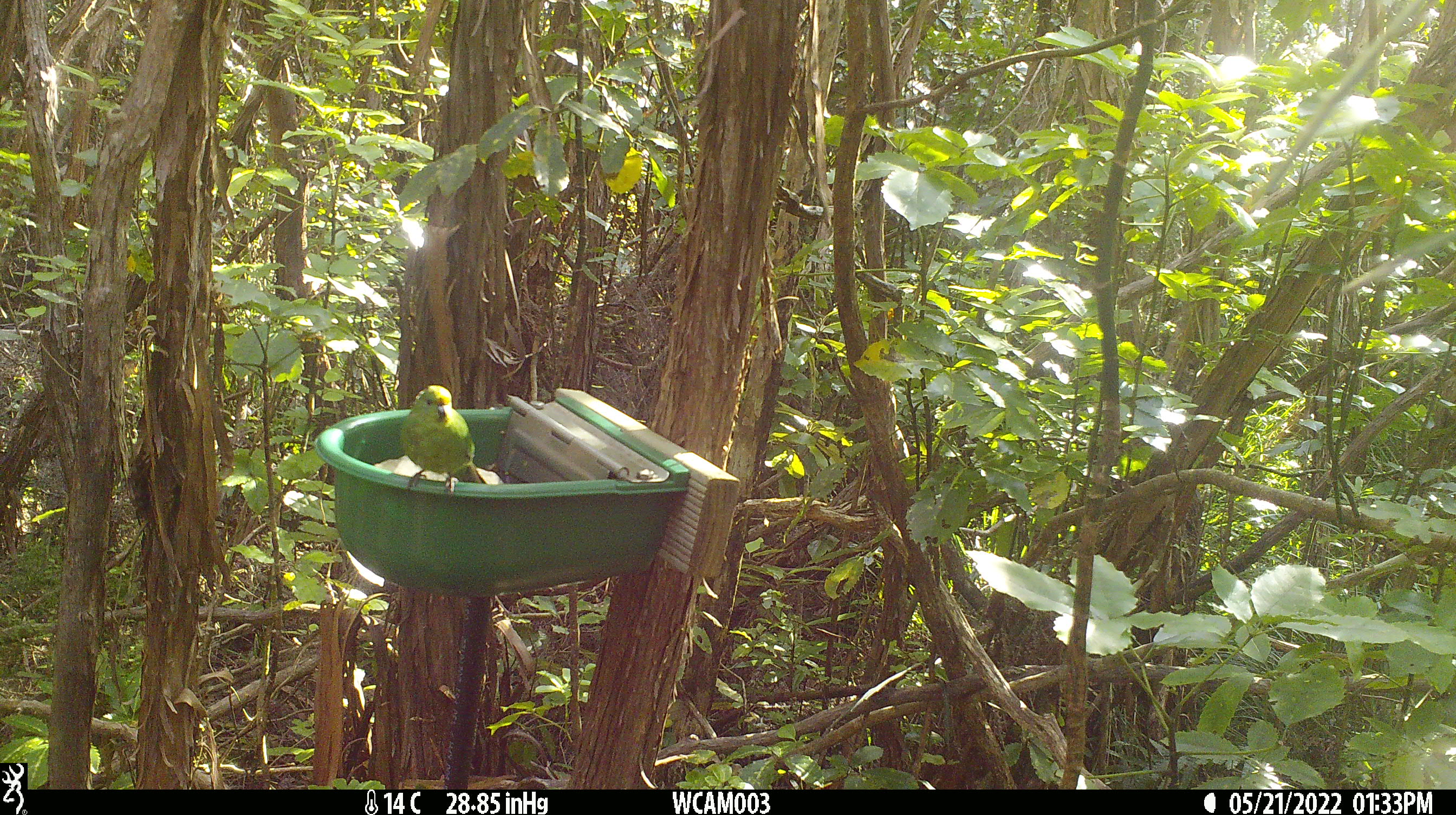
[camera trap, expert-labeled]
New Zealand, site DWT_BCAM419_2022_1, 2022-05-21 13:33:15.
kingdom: Animalia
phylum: Chordata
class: Aves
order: Psittaciformes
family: Psittaculidae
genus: Cyanoramphus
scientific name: Cyanoramphus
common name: parakeet